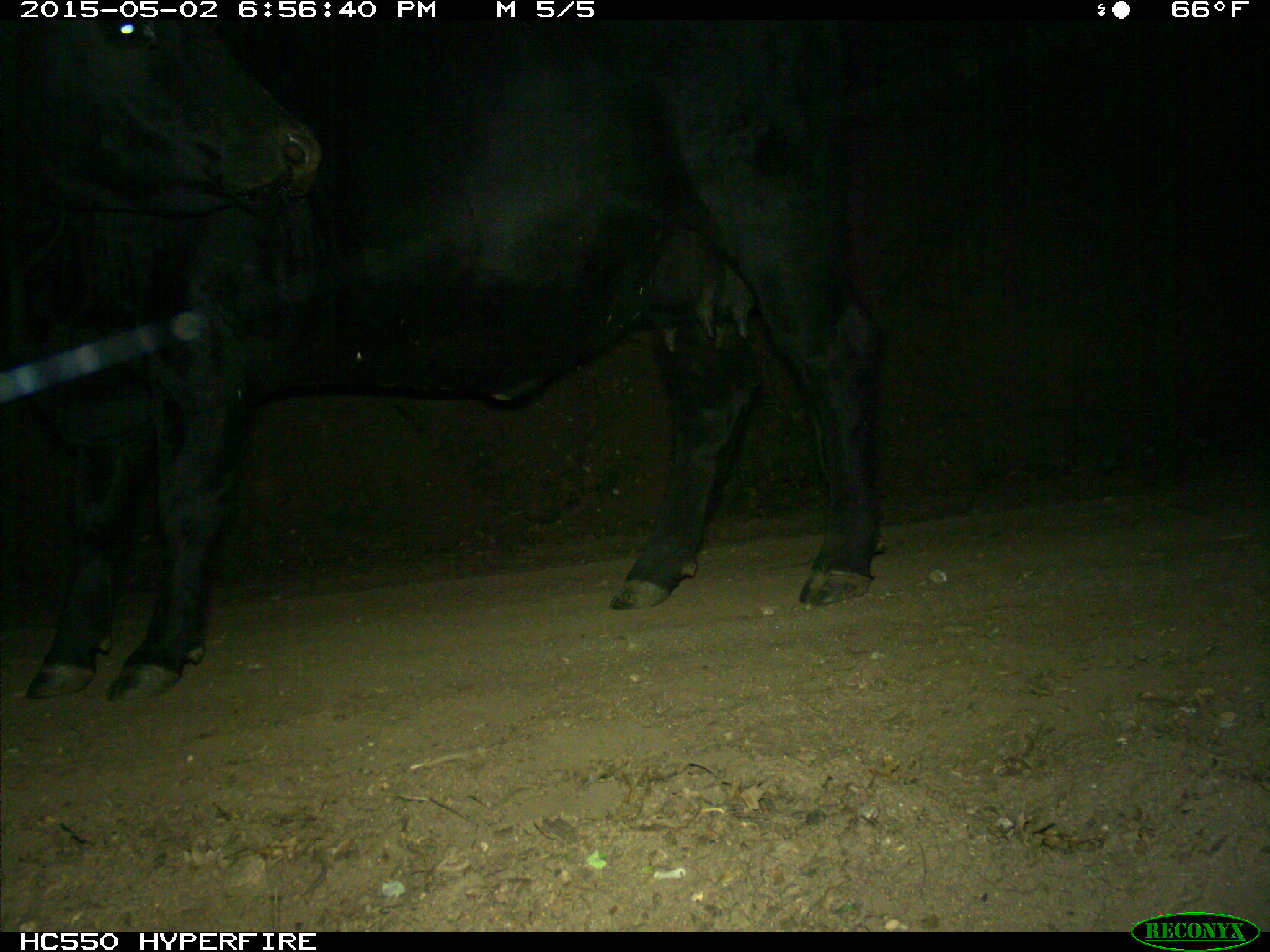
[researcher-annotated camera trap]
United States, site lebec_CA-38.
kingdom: Animalia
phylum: Chordata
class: Mammalia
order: Artiodactyla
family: Bovidae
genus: Bos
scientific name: Bos taurus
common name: domestic cow